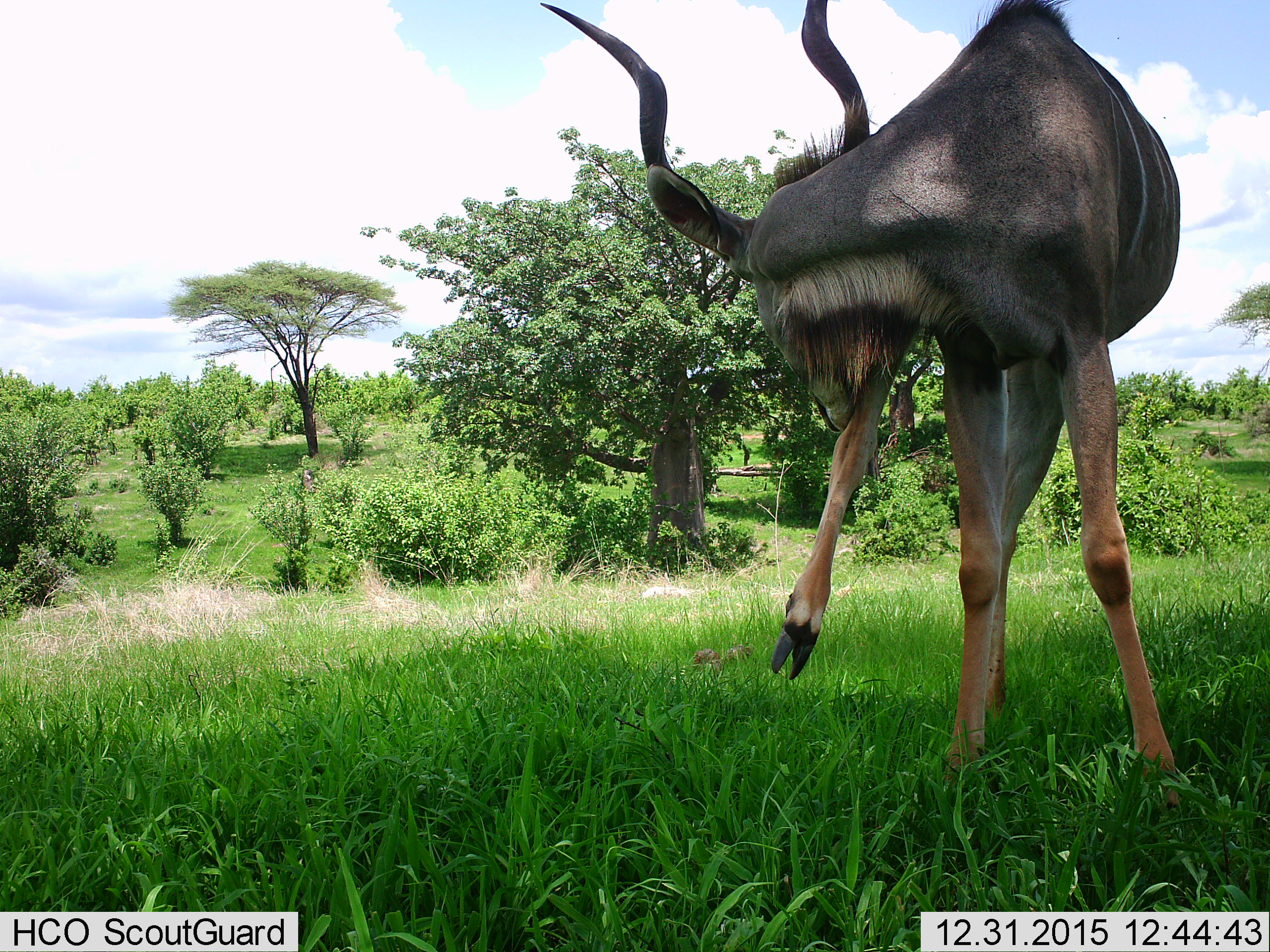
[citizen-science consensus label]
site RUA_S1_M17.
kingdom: Animalia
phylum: Chordata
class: Mammalia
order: Artiodactyla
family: Bovidae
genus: Tragelaphus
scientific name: Tragelaphus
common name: kudu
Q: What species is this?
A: Kudu (Tragelaphus).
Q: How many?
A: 1.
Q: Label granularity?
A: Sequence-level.